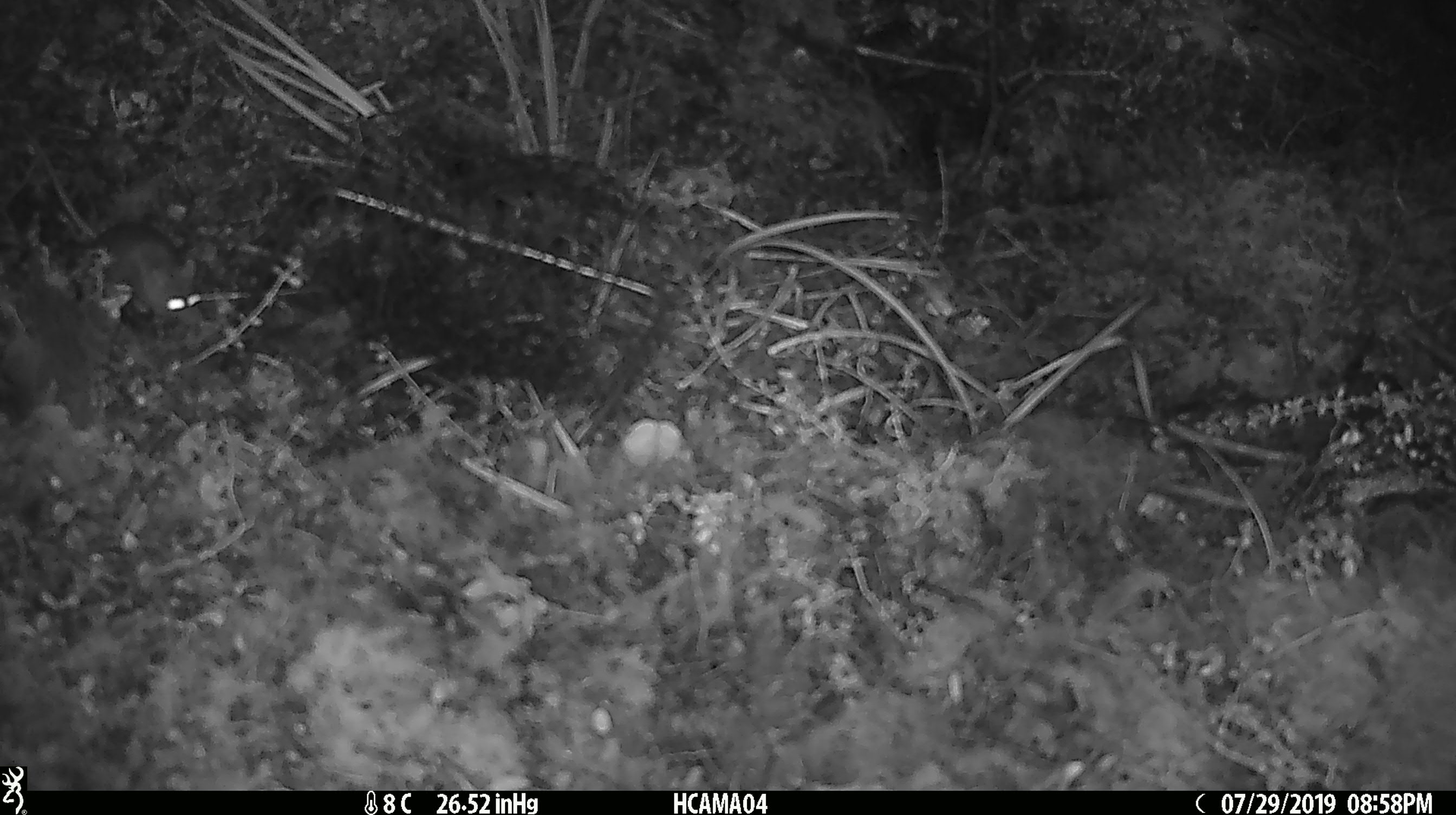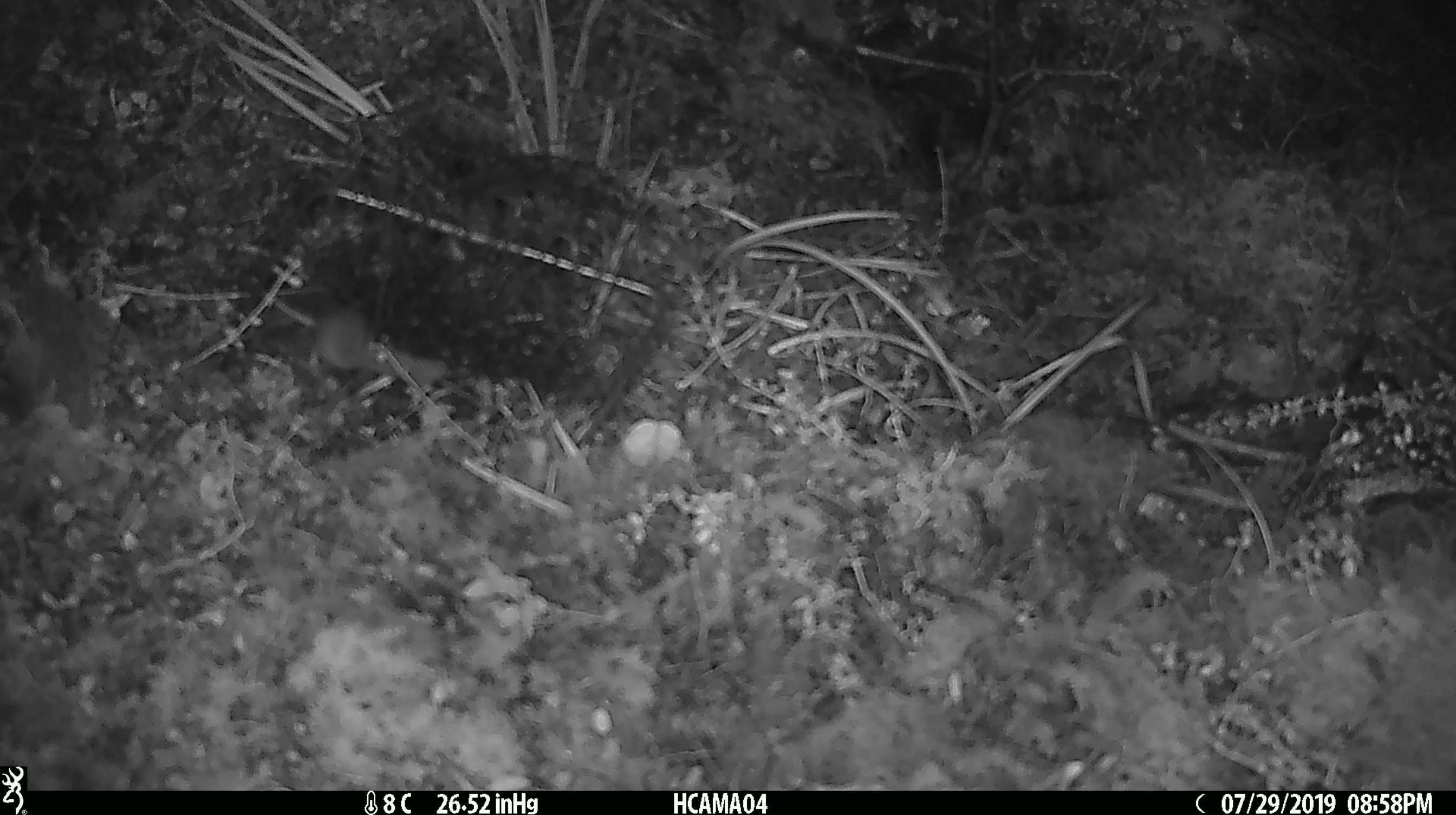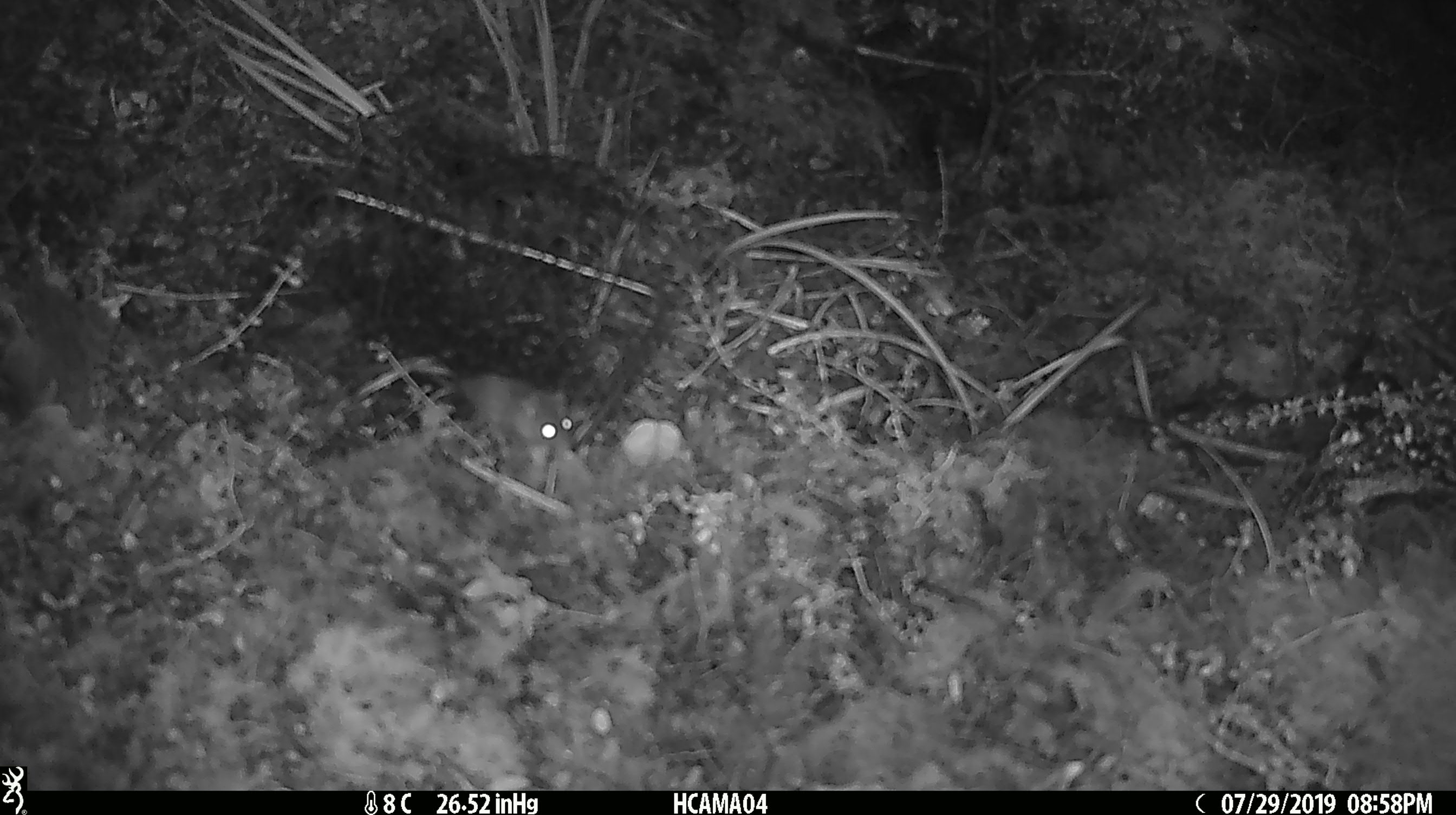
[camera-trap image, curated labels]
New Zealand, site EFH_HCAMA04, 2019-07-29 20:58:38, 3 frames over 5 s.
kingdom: Animalia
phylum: Chordata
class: Mammalia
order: Rodentia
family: Muridae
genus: Mus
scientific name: Mus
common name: mouse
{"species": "mouse (Mus)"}